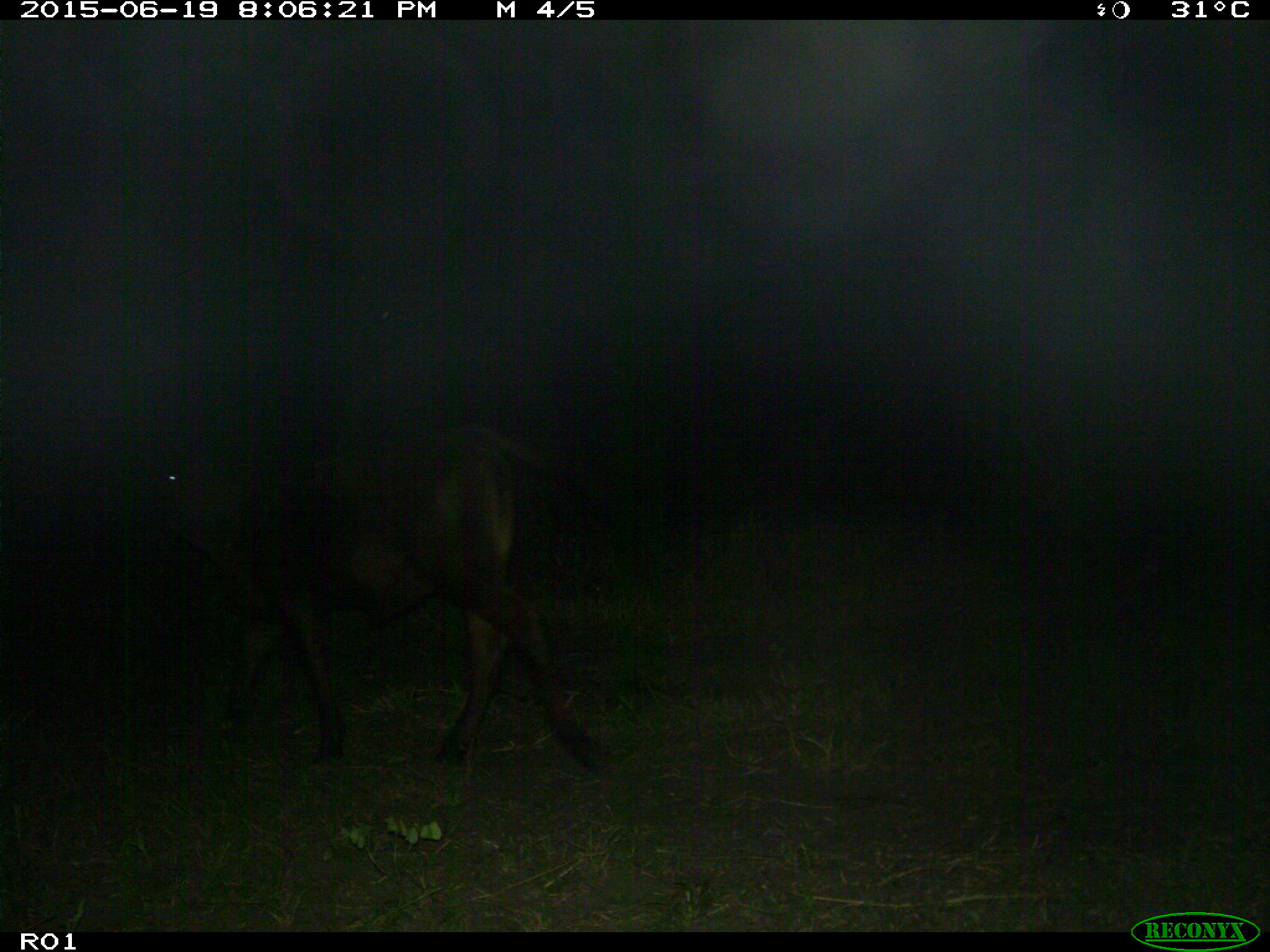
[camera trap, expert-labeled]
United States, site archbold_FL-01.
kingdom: Animalia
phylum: Chordata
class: Mammalia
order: Artiodactyla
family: Bovidae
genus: Bos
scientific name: Bos taurus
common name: domestic cow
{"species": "Bos taurus (domestic cow)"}